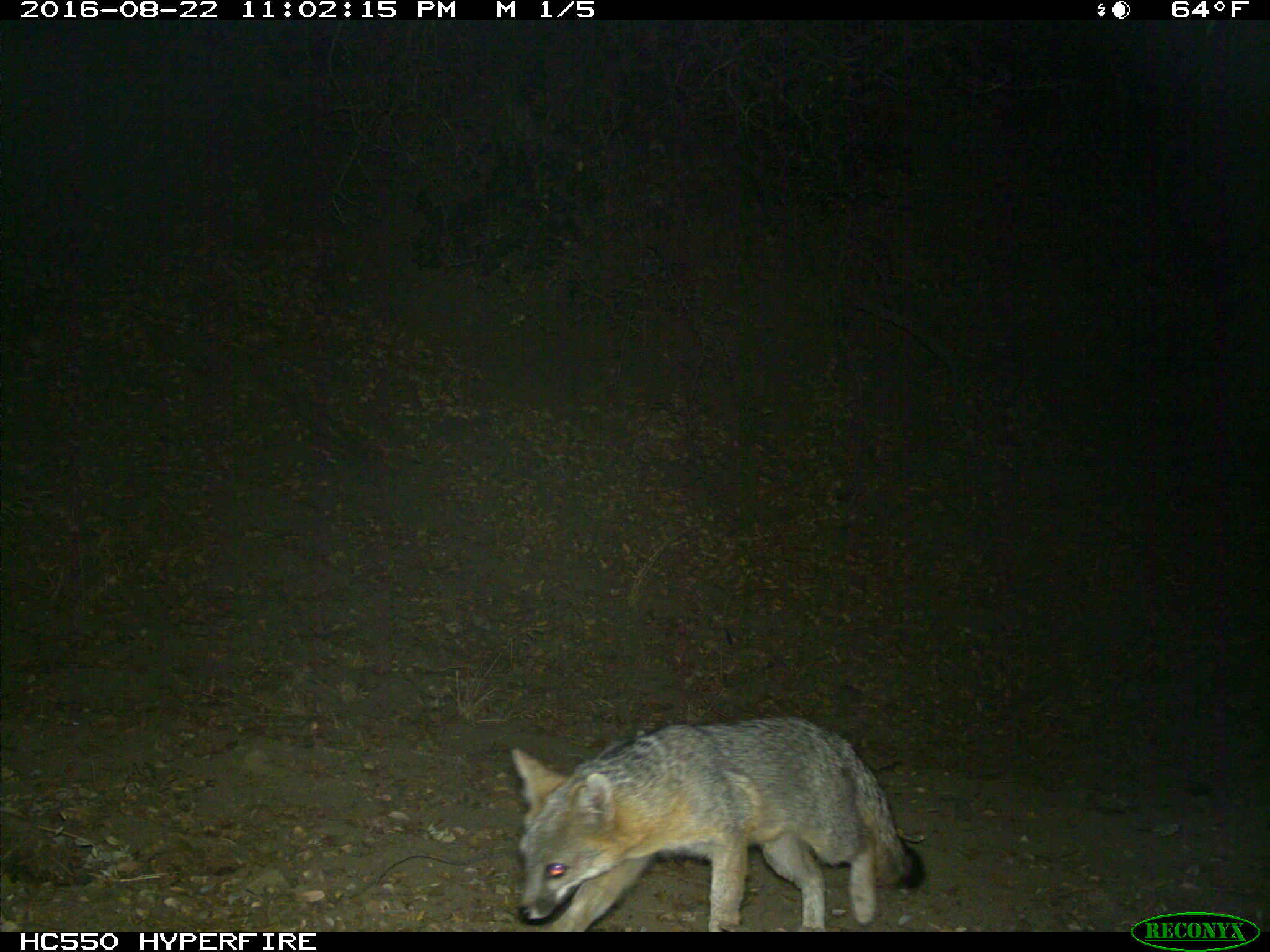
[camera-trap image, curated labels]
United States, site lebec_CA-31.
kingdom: Animalia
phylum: Chordata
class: Mammalia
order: Carnivora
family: Canidae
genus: Urocyon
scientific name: Urocyon cinereoargenteus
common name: gray fox